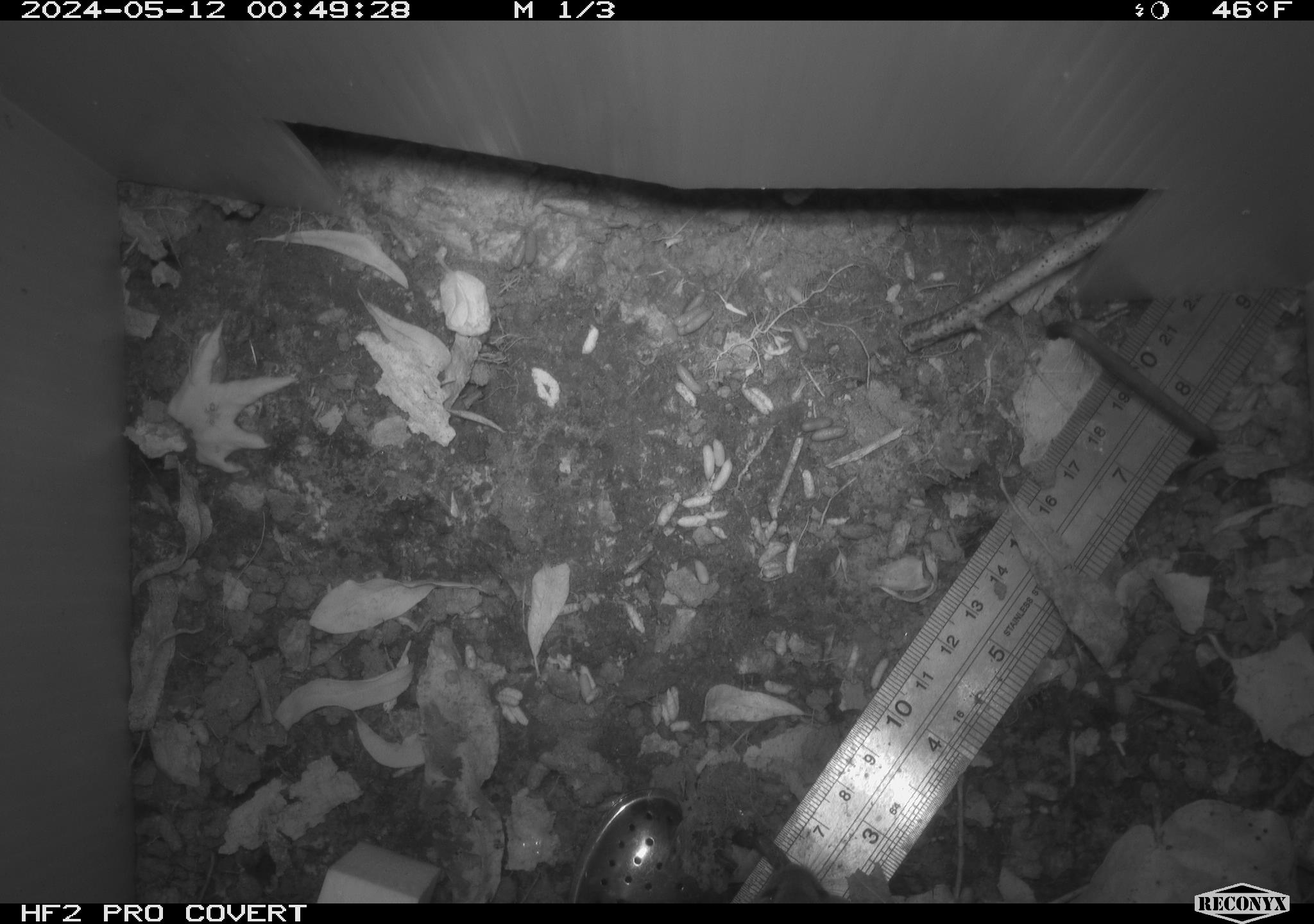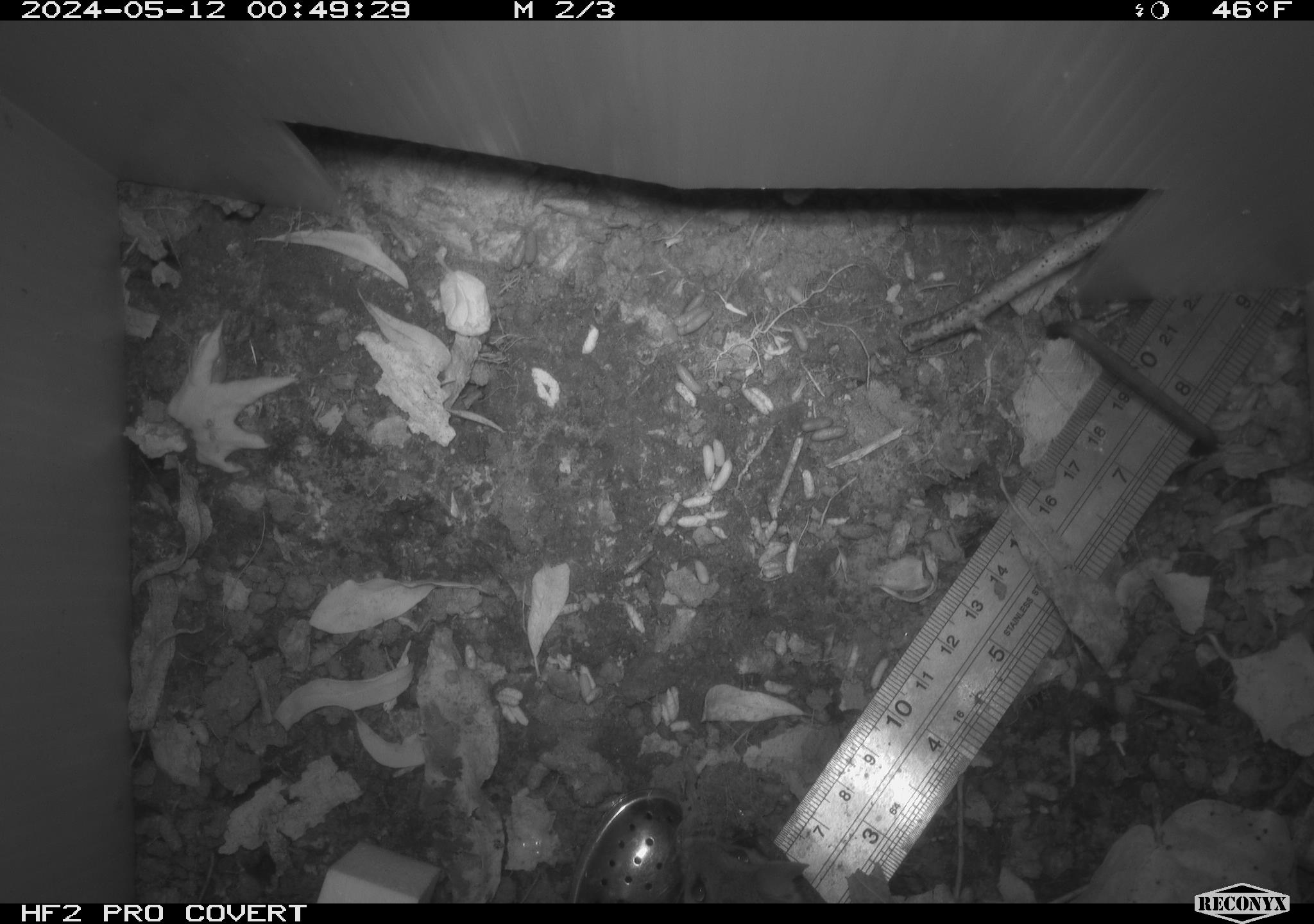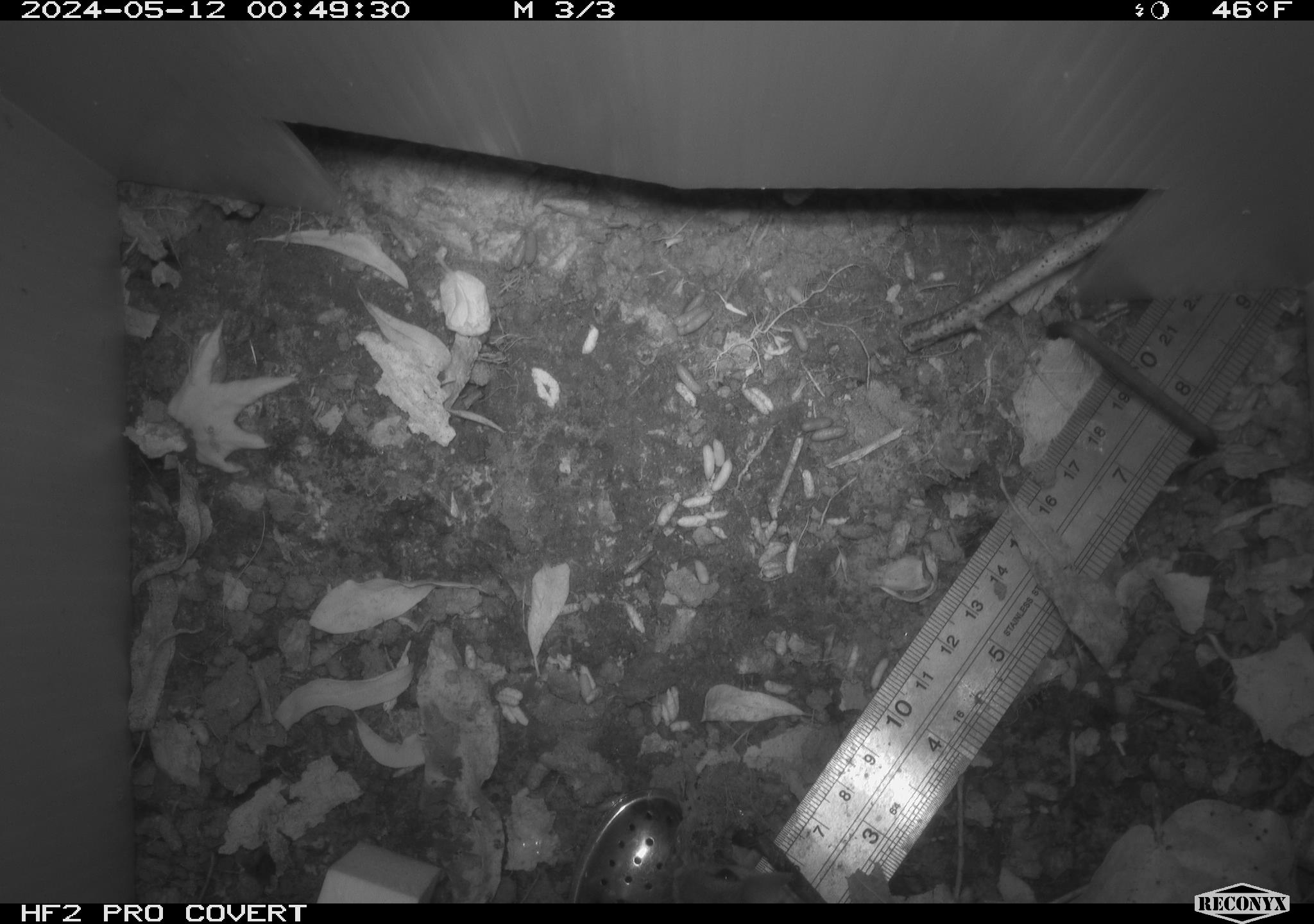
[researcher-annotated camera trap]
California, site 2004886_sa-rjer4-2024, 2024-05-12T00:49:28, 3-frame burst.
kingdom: Animalia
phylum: Chordata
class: Mammalia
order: Rodentia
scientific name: Rodentia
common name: mouse species